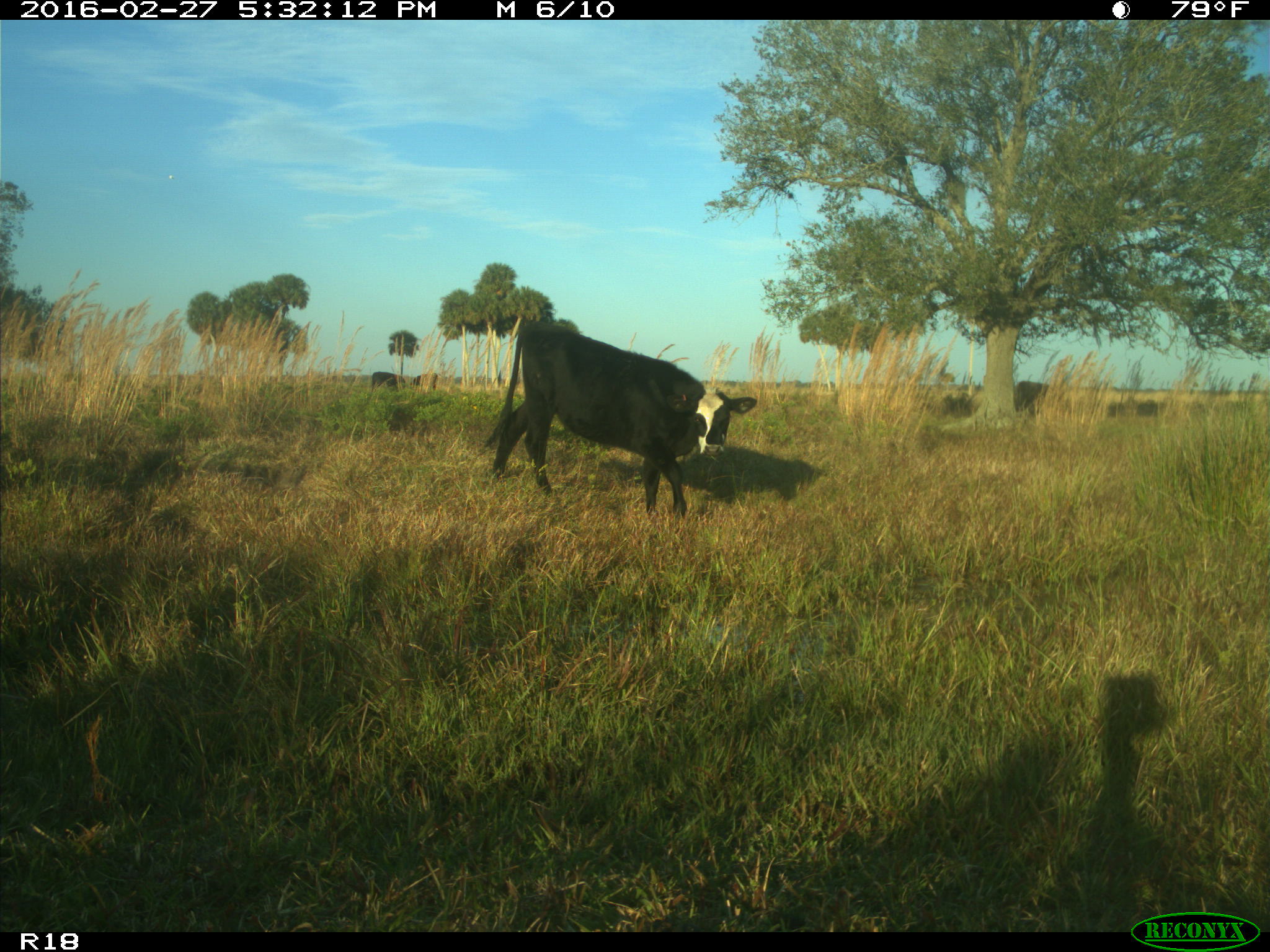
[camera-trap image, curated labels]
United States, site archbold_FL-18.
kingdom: Animalia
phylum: Chordata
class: Mammalia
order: Artiodactyla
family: Bovidae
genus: Bos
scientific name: Bos taurus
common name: domestic cow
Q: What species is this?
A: Bos taurus (domestic cow).